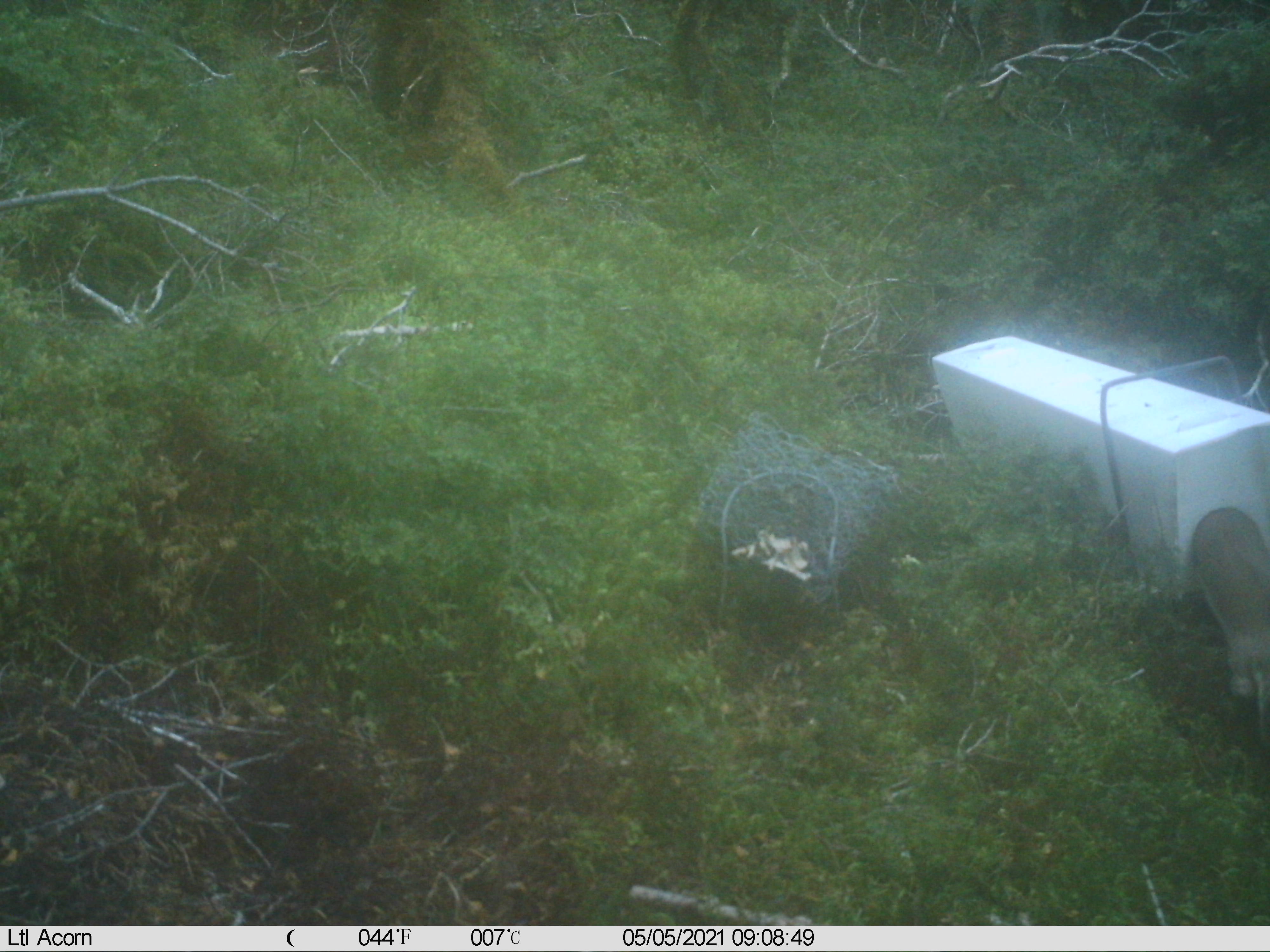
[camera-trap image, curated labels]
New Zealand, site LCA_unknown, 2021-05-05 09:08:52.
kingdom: Animalia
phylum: Chordata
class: Mammalia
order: Carnivora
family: Mustelidae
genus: Mustela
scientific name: Mustela erminea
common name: stoat